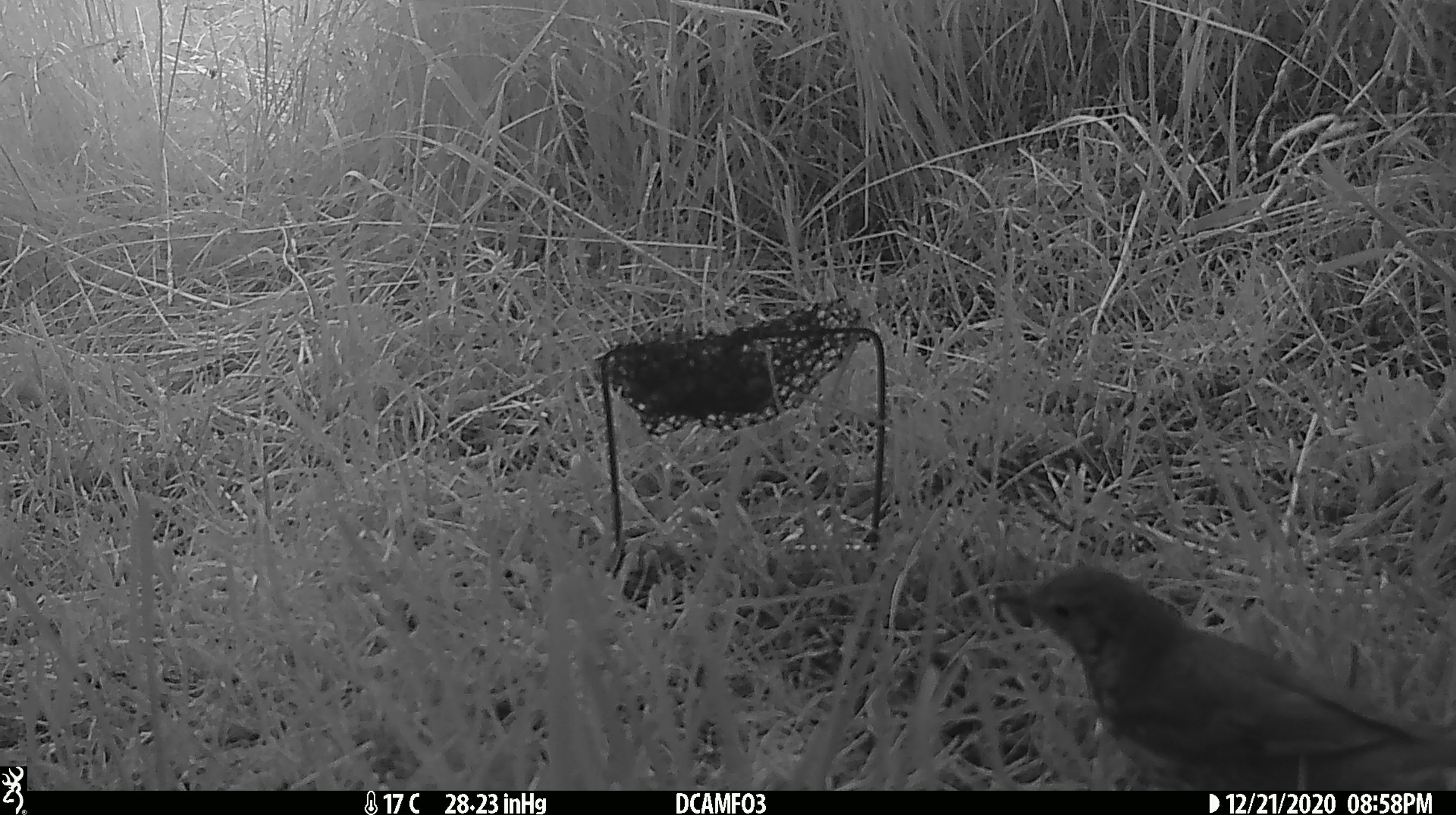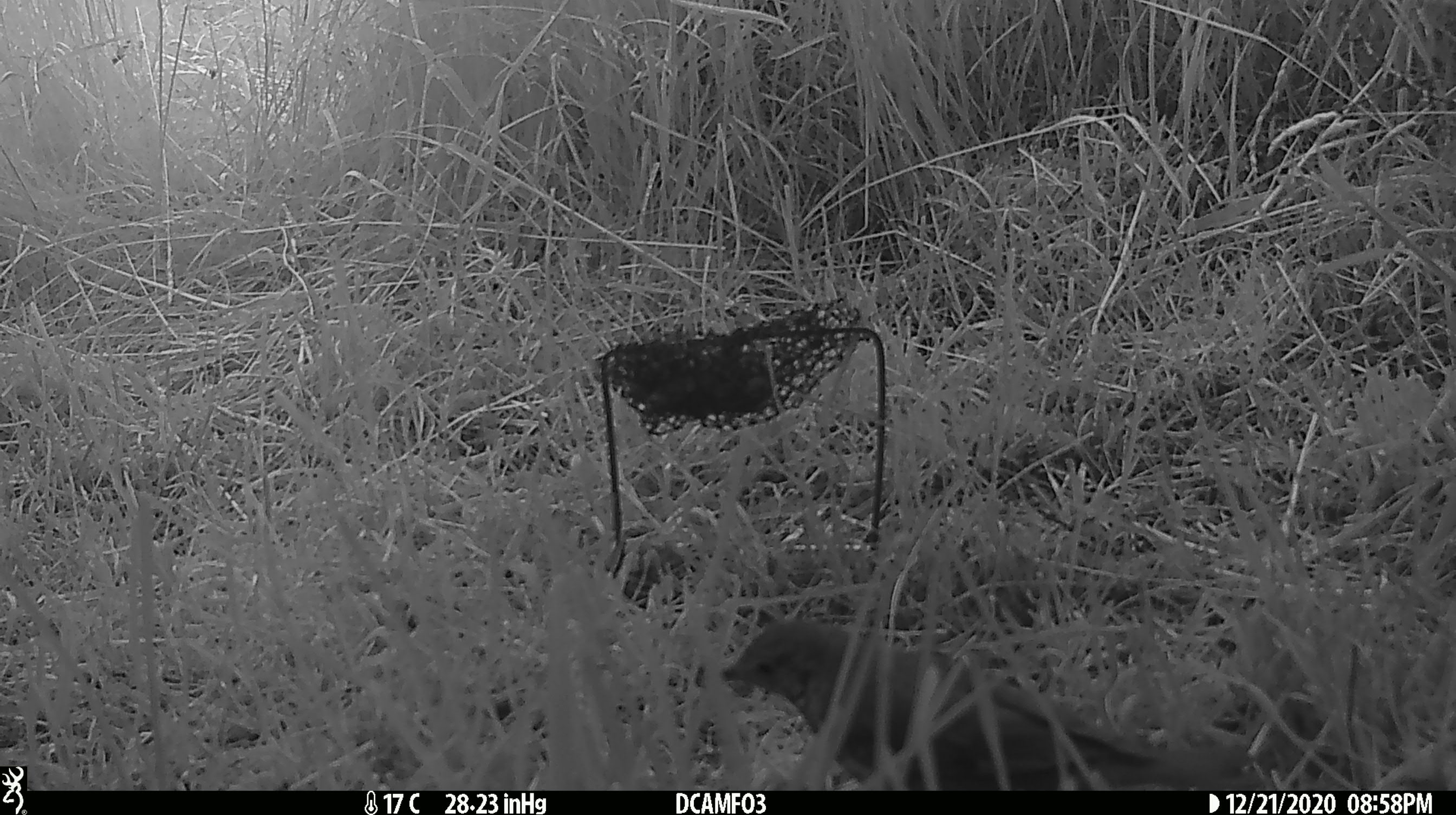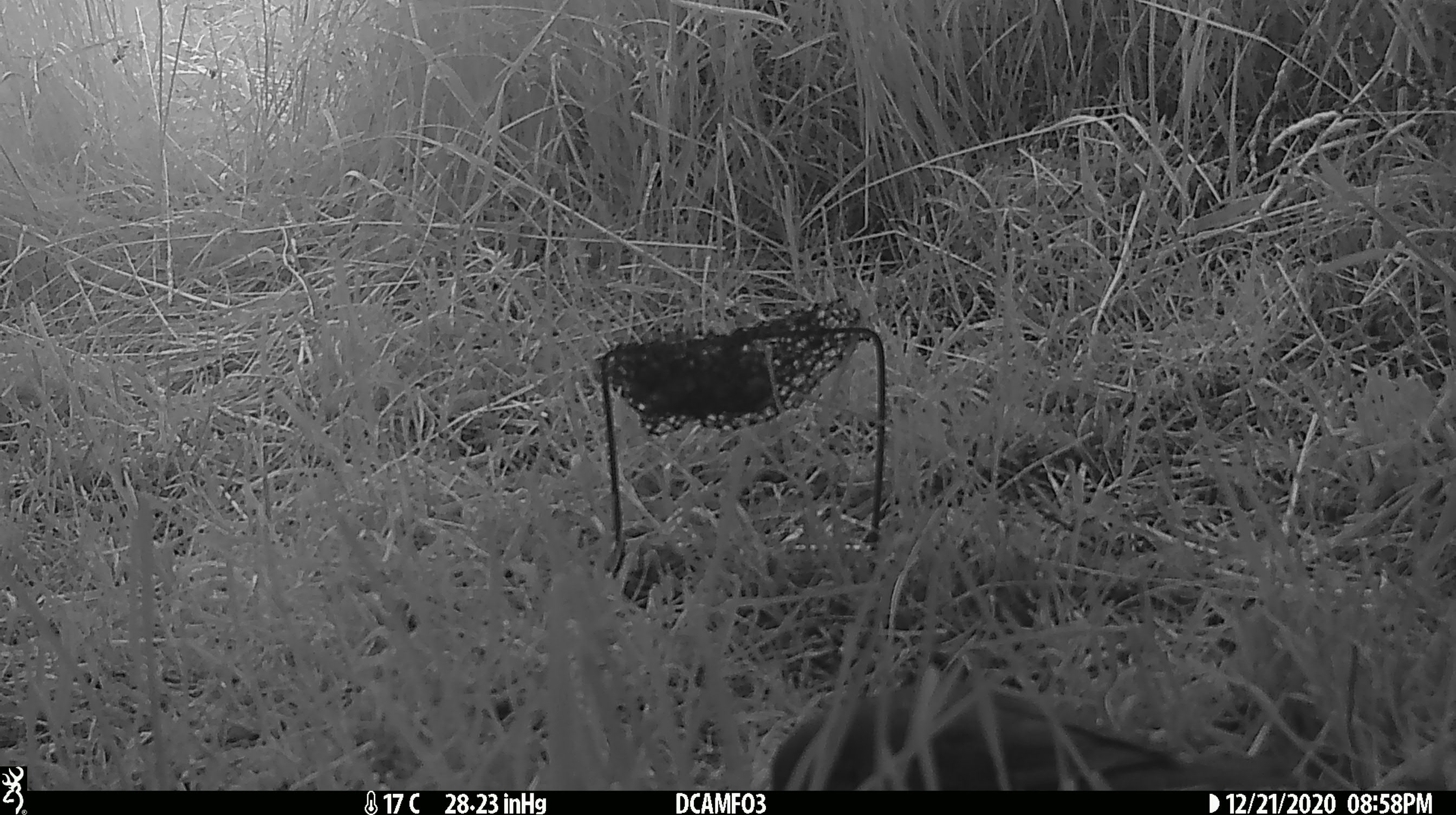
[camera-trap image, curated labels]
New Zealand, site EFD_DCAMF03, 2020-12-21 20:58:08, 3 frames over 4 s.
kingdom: Animalia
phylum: Chordata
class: Aves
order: Passeriformes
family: Turdidae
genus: Turdus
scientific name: Turdus philomelos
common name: song thrush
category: thrush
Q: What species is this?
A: Thrush (song thrush) (Turdus philomelos).